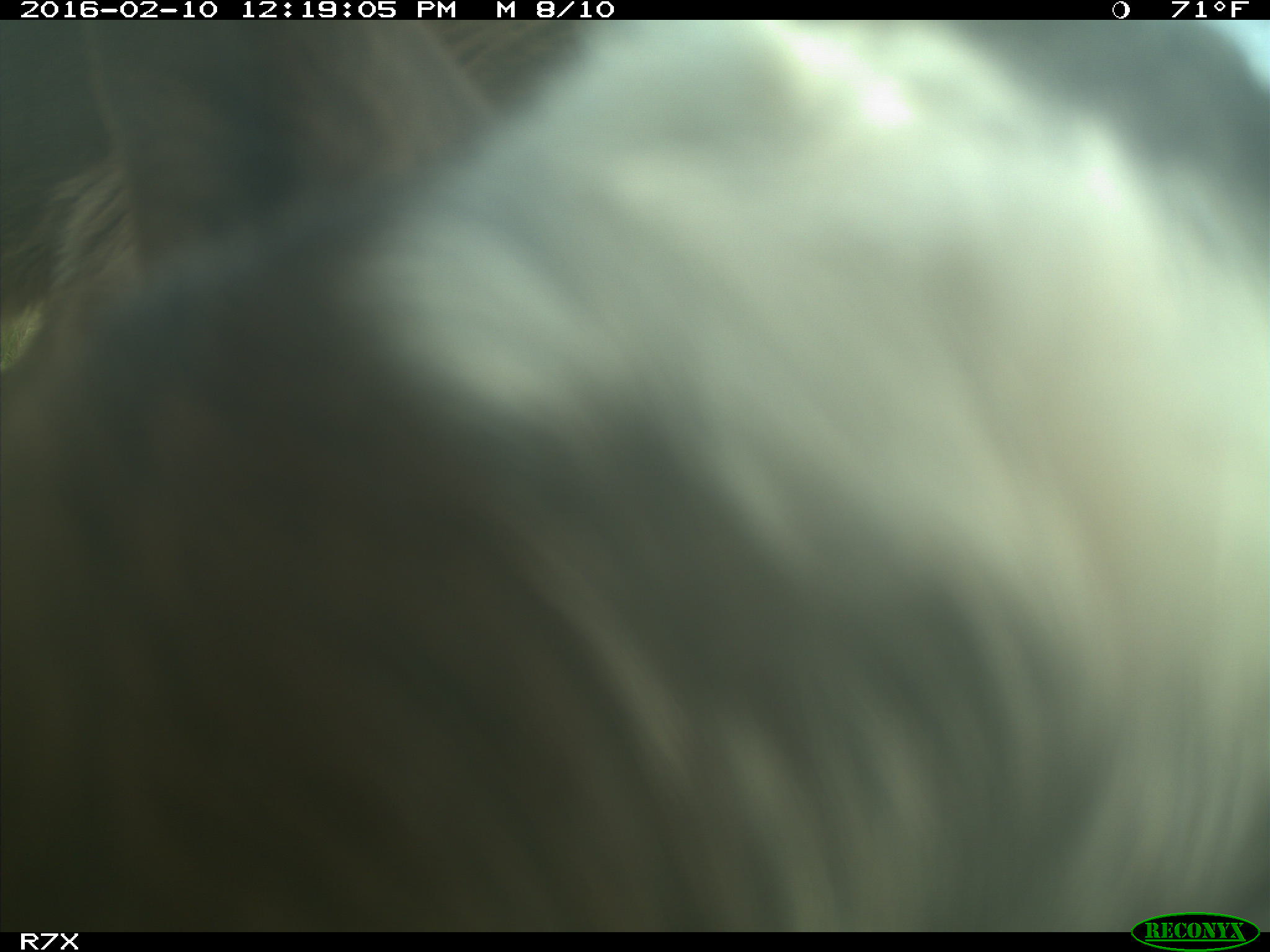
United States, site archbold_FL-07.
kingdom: Animalia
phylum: Chordata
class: Mammalia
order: Artiodactyla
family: Bovidae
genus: Bos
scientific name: Bos taurus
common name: domestic cow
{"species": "Bos taurus (domestic cow)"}